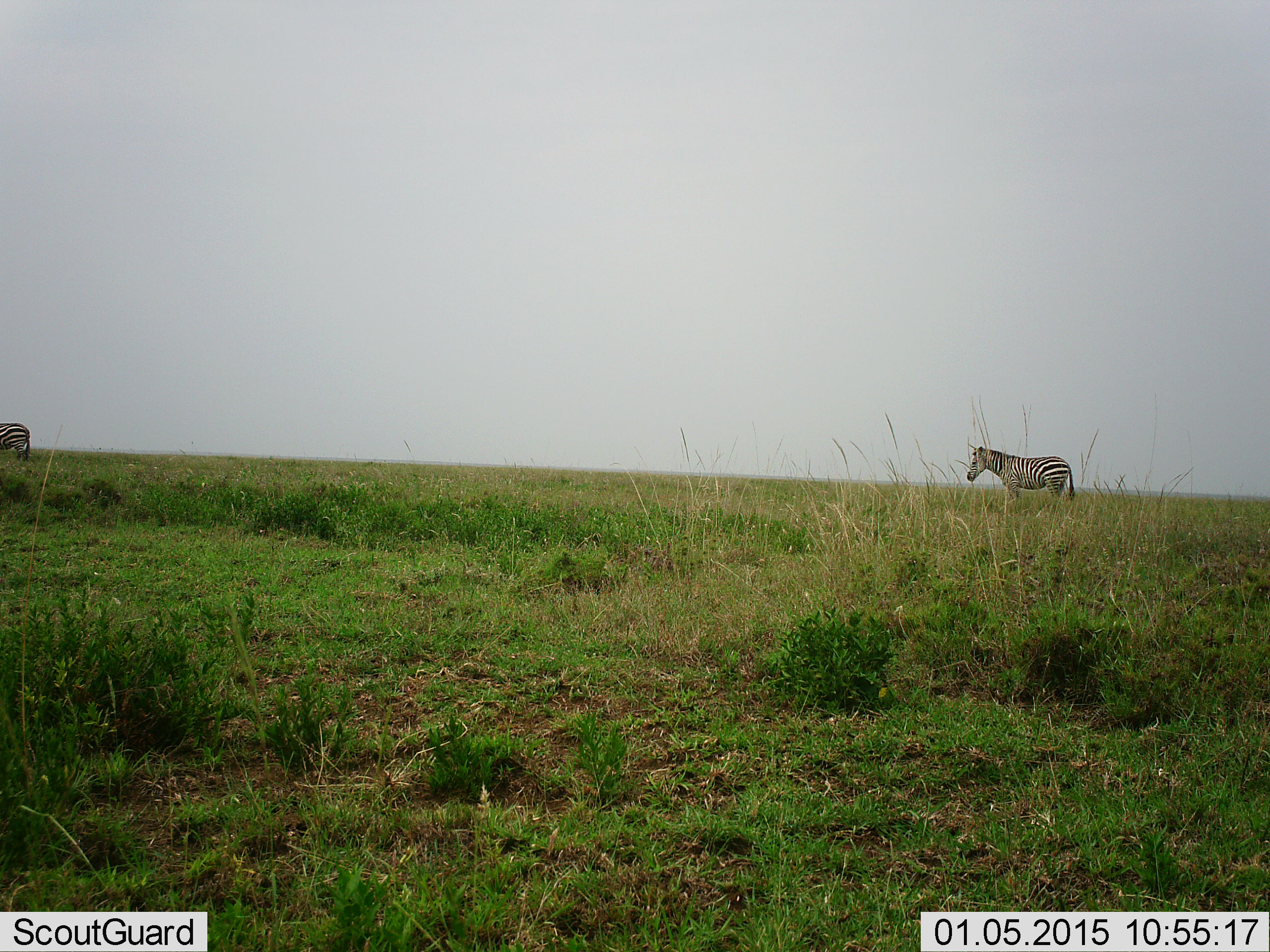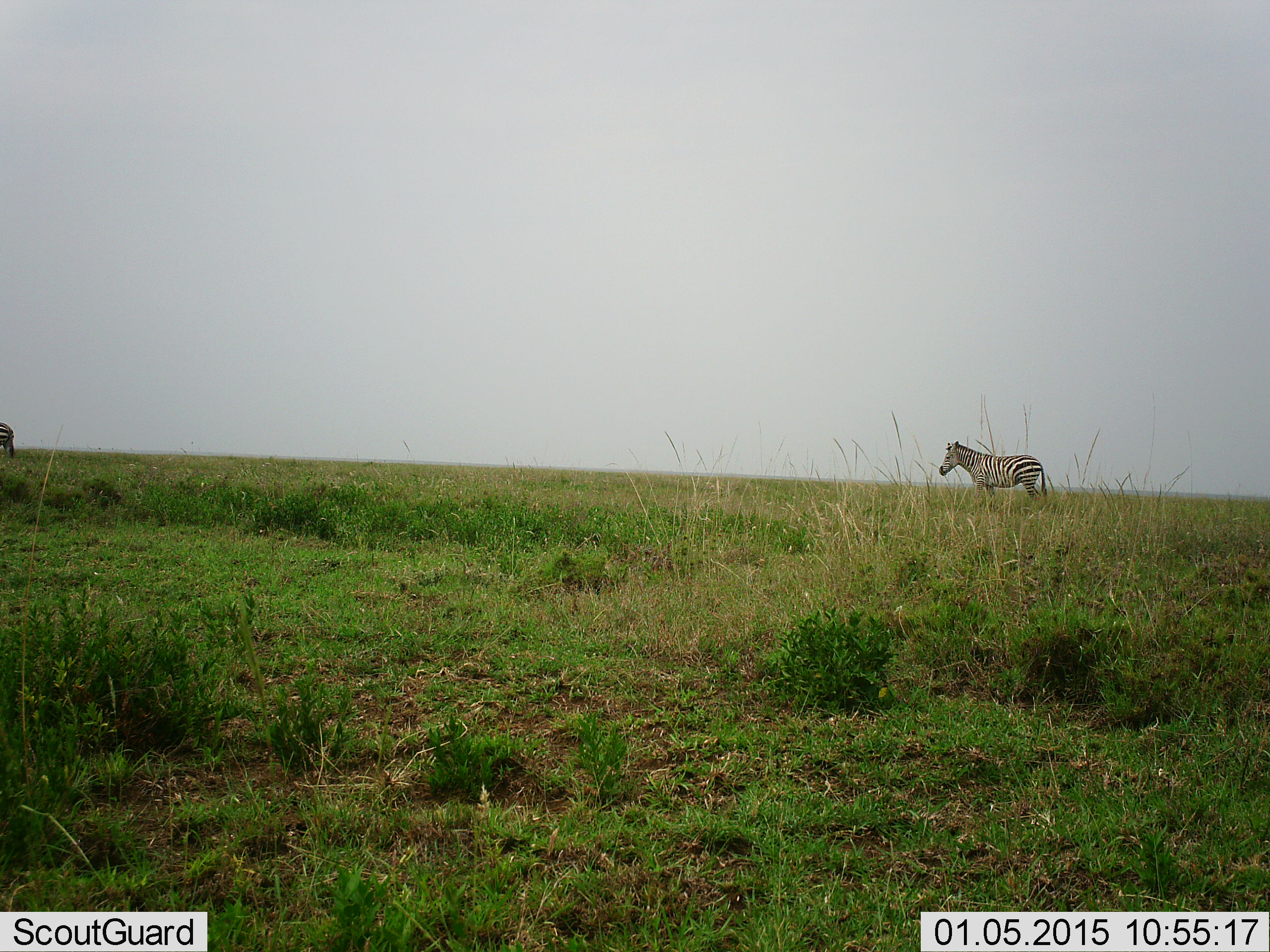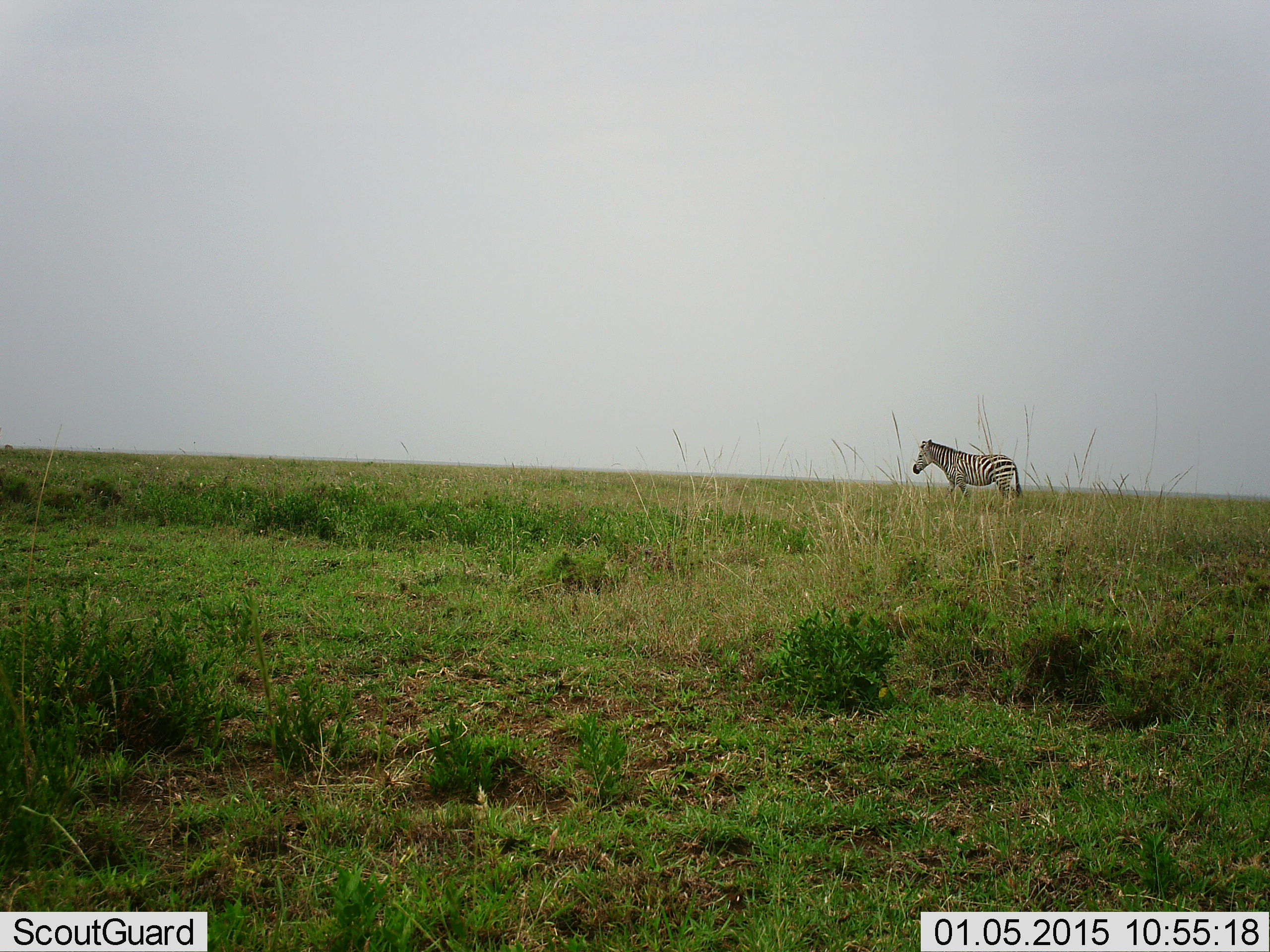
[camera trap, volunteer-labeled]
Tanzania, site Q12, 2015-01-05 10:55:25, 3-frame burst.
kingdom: Animalia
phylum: Chordata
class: Mammalia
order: Perissodactyla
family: Equidae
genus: Equus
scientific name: Equus quagga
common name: plains zebra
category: zebra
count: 2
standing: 10%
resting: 0%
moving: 90%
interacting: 0%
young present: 0%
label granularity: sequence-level